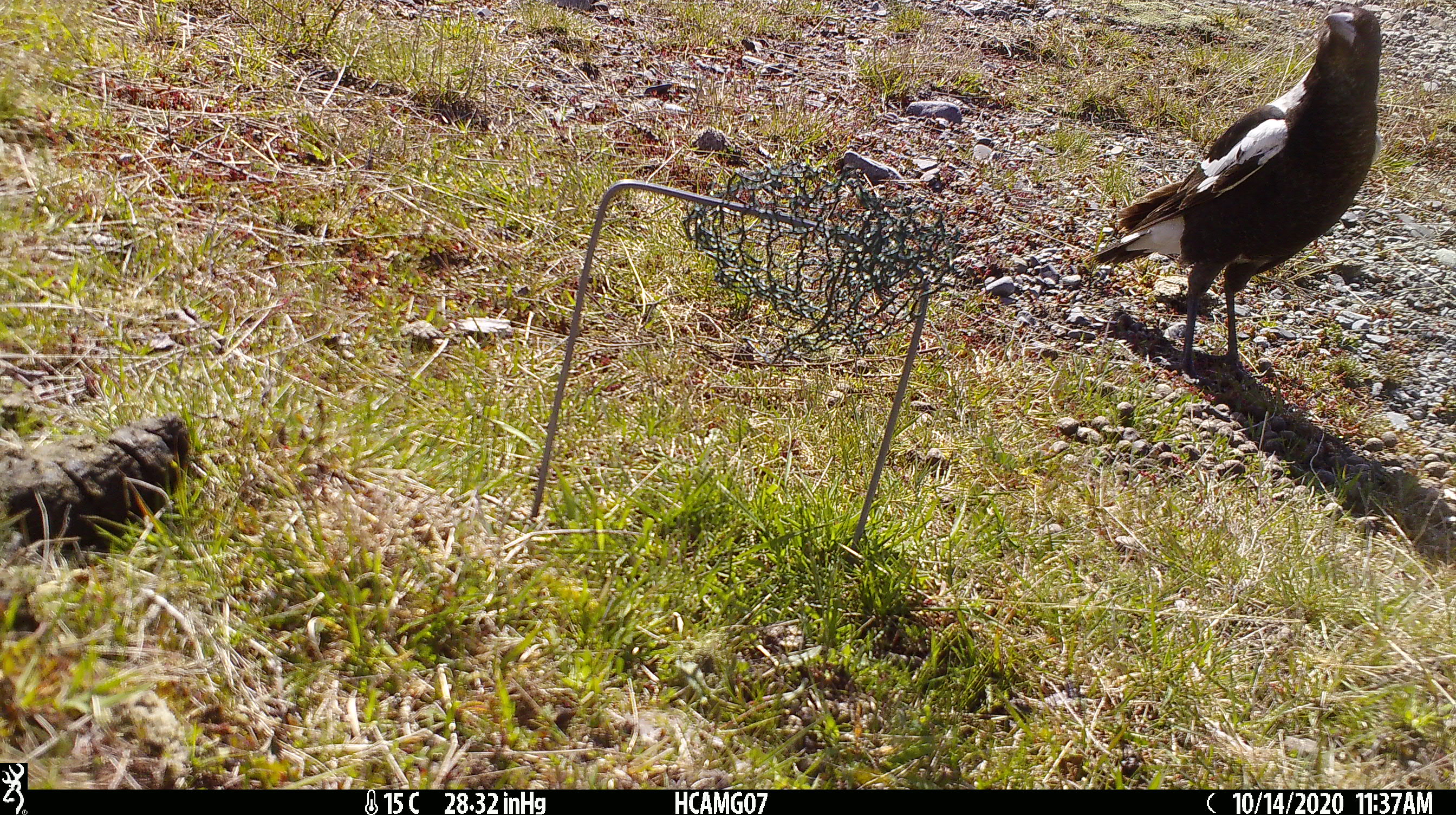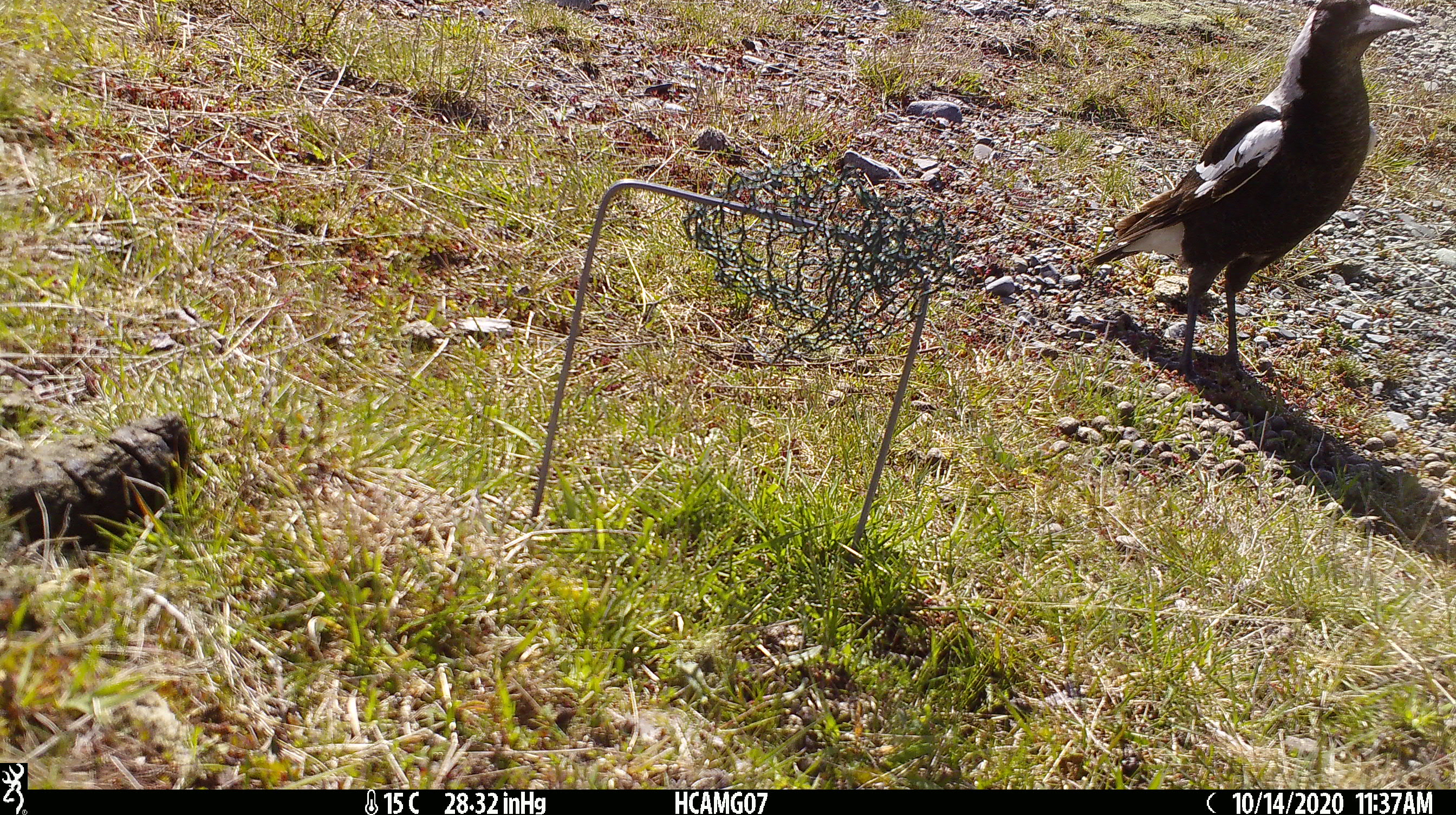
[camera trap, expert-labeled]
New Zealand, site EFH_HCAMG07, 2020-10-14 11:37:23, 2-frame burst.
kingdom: Animalia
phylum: Chordata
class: Aves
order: Passeriformes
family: Artamidae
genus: Gymnorhina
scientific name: Gymnorhina tibicen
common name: australian magpie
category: magpie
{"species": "magpie (australian magpie) (Gymnorhina tibicen)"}